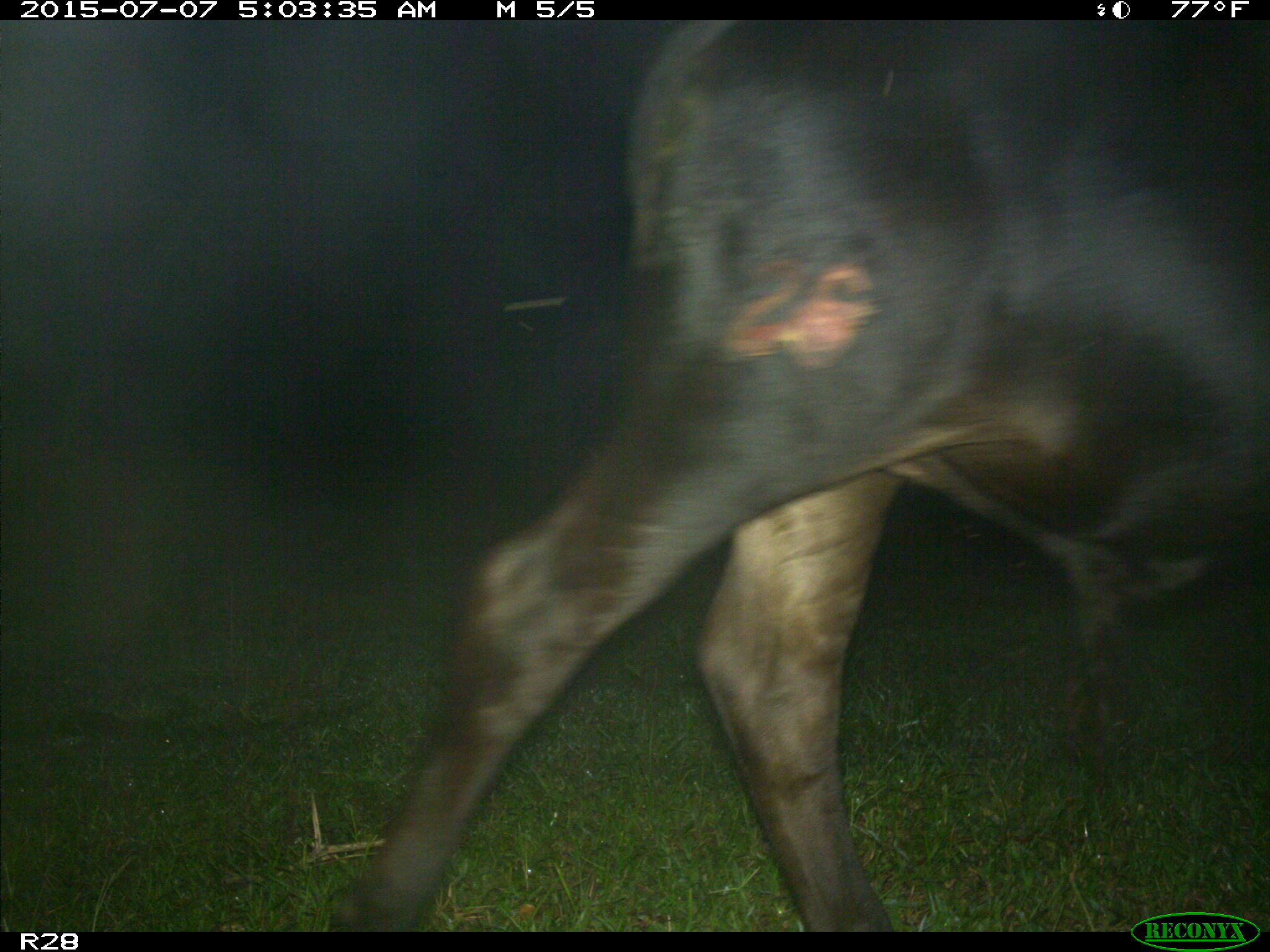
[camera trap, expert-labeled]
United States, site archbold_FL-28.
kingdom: Animalia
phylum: Chordata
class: Mammalia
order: Artiodactyla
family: Bovidae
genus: Bos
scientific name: Bos taurus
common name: domestic cow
Bos taurus (domestic cow).